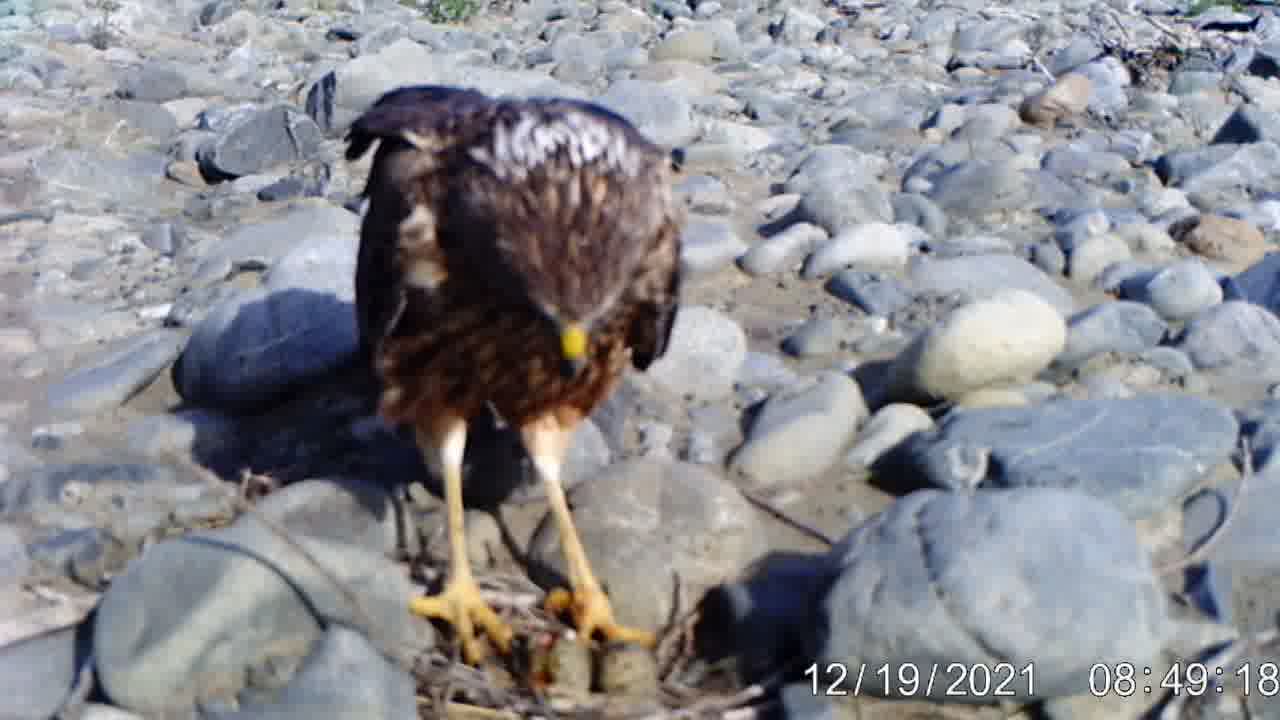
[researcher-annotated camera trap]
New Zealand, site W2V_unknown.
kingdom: Animalia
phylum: Chordata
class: Aves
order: Accipitriformes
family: Accipitridae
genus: Circus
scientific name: Circus approximans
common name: swamp harrier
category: harrier